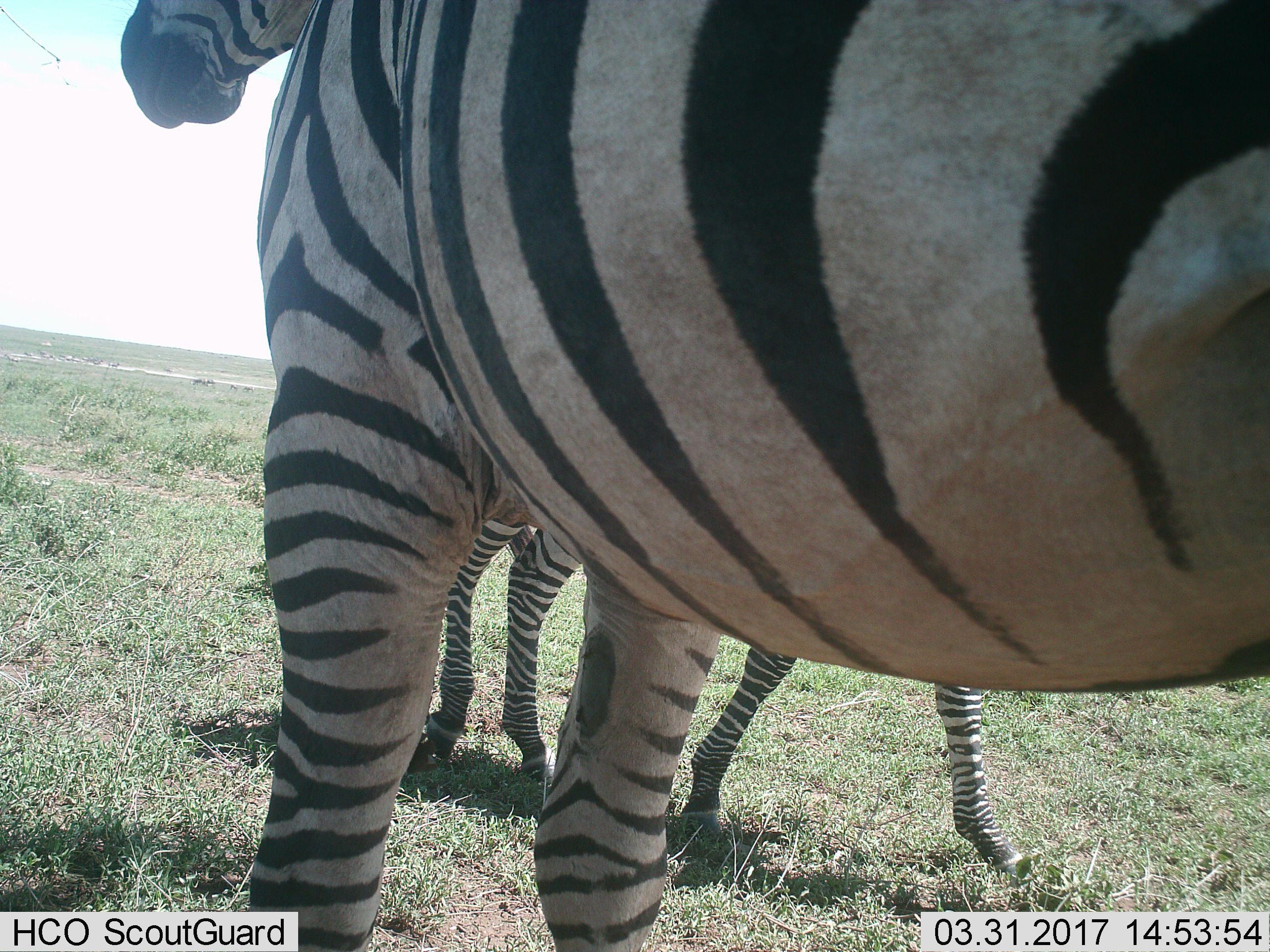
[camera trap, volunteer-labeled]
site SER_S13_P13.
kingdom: Animalia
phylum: Chordata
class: Mammalia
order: Perissodactyla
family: Equidae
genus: Equus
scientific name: Equus quagga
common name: plains zebra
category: zebraplains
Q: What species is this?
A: Zebraplains (plains zebra) (Equus quagga).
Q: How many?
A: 2.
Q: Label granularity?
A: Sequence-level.